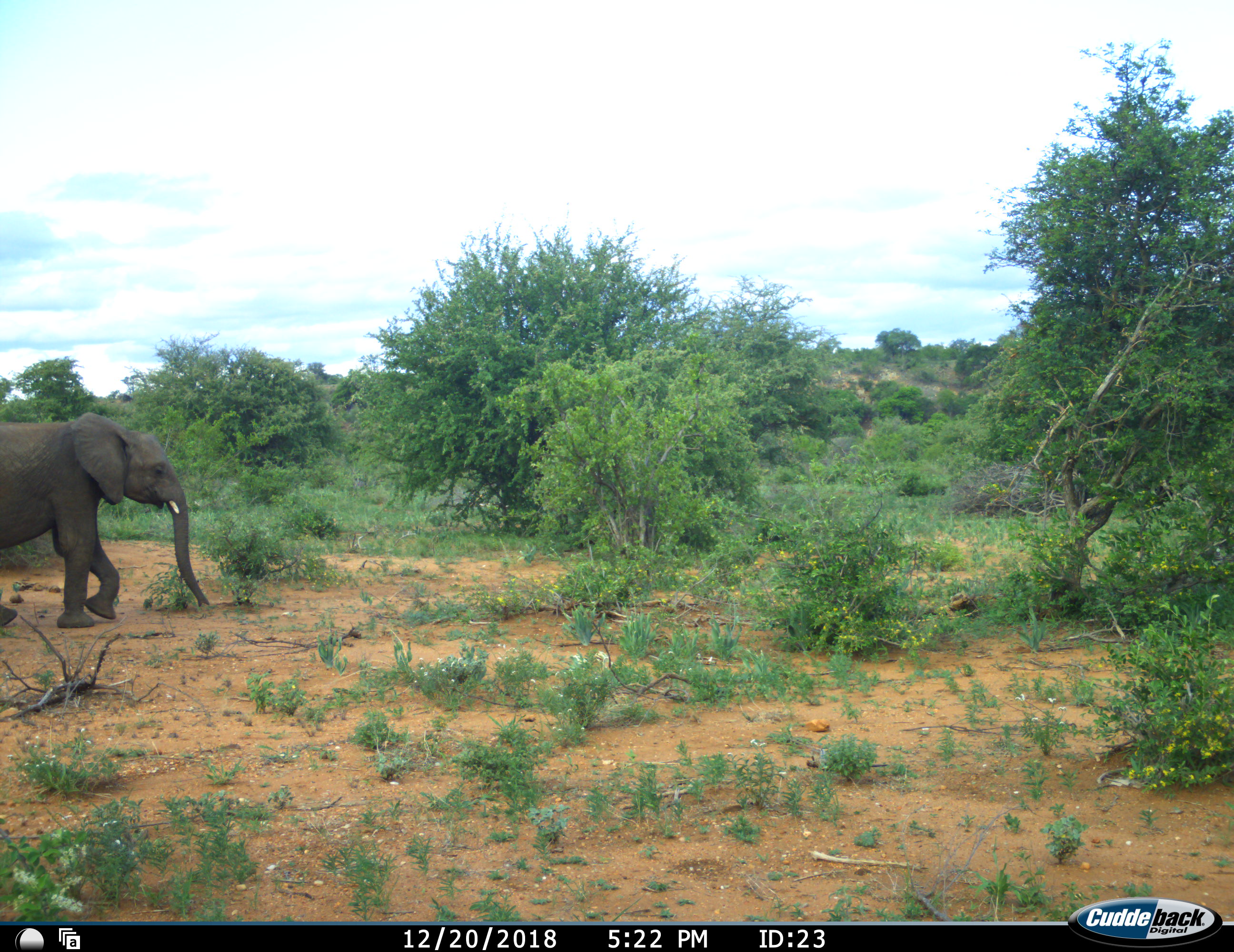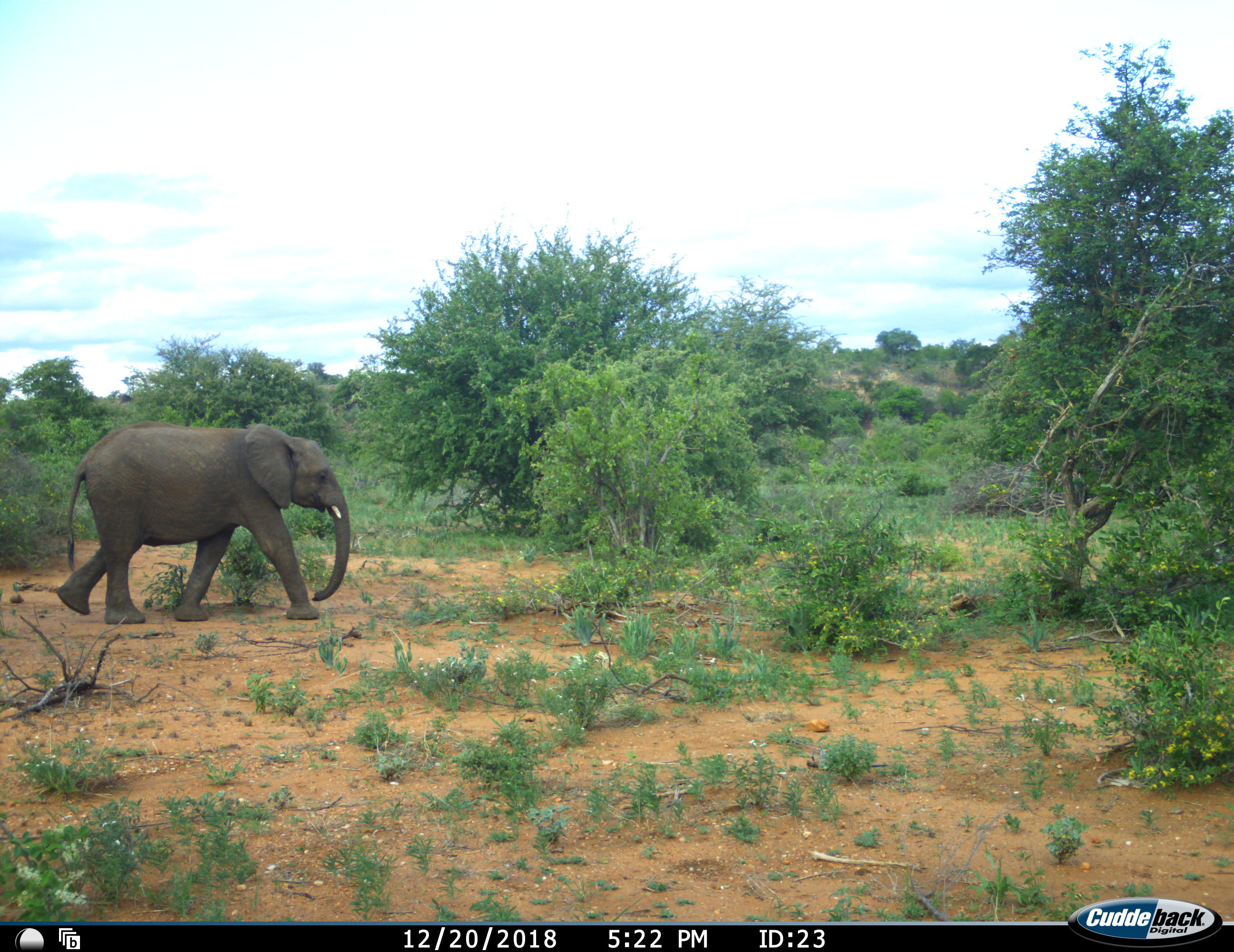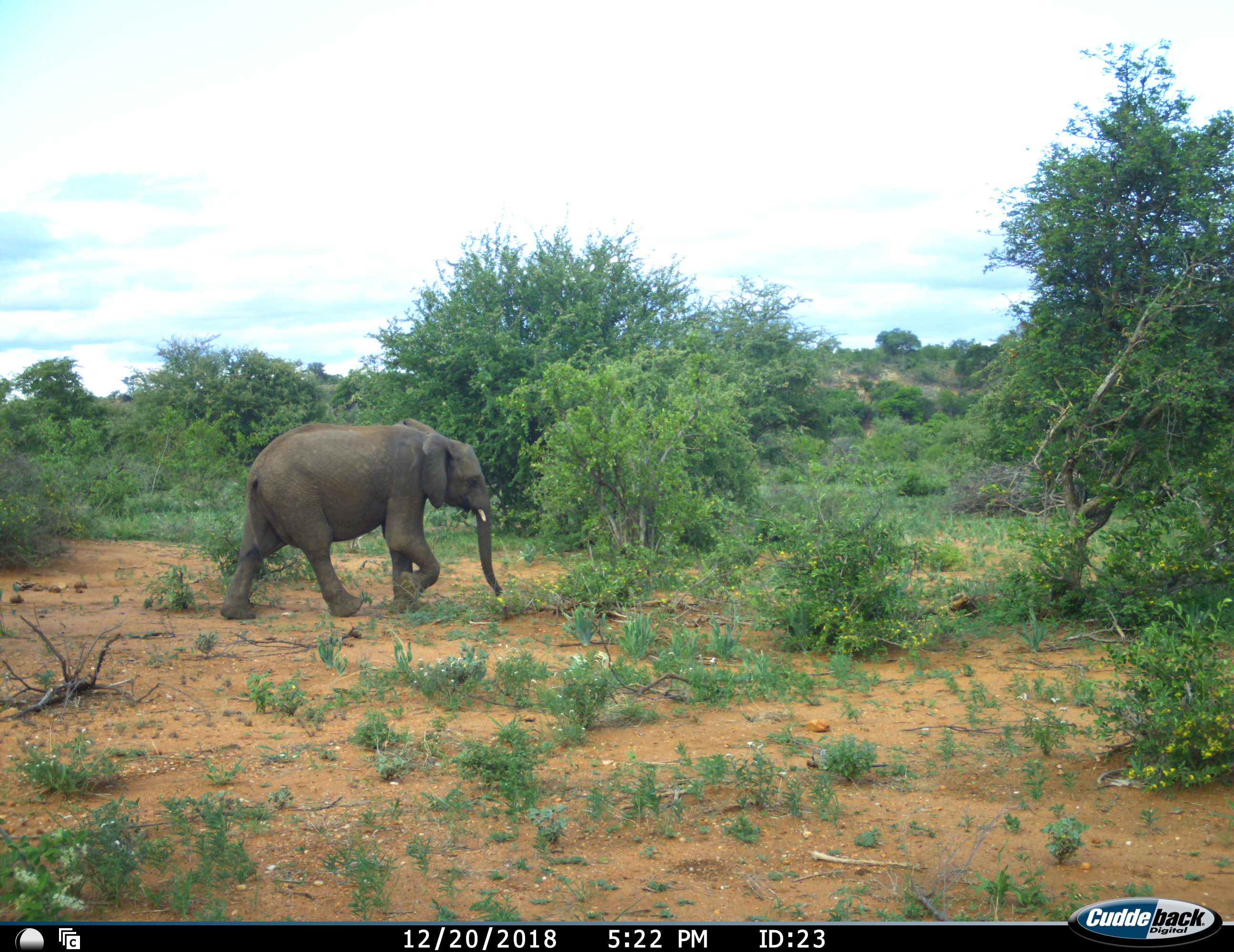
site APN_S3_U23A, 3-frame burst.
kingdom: Animalia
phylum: Chordata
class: Mammalia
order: Proboscidea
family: Elephantidae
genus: Loxodonta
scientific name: Loxodonta africana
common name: african bush elephant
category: elephant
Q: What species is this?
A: Elephant (african bush elephant) (Loxodonta africana).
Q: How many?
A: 1.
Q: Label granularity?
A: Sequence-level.